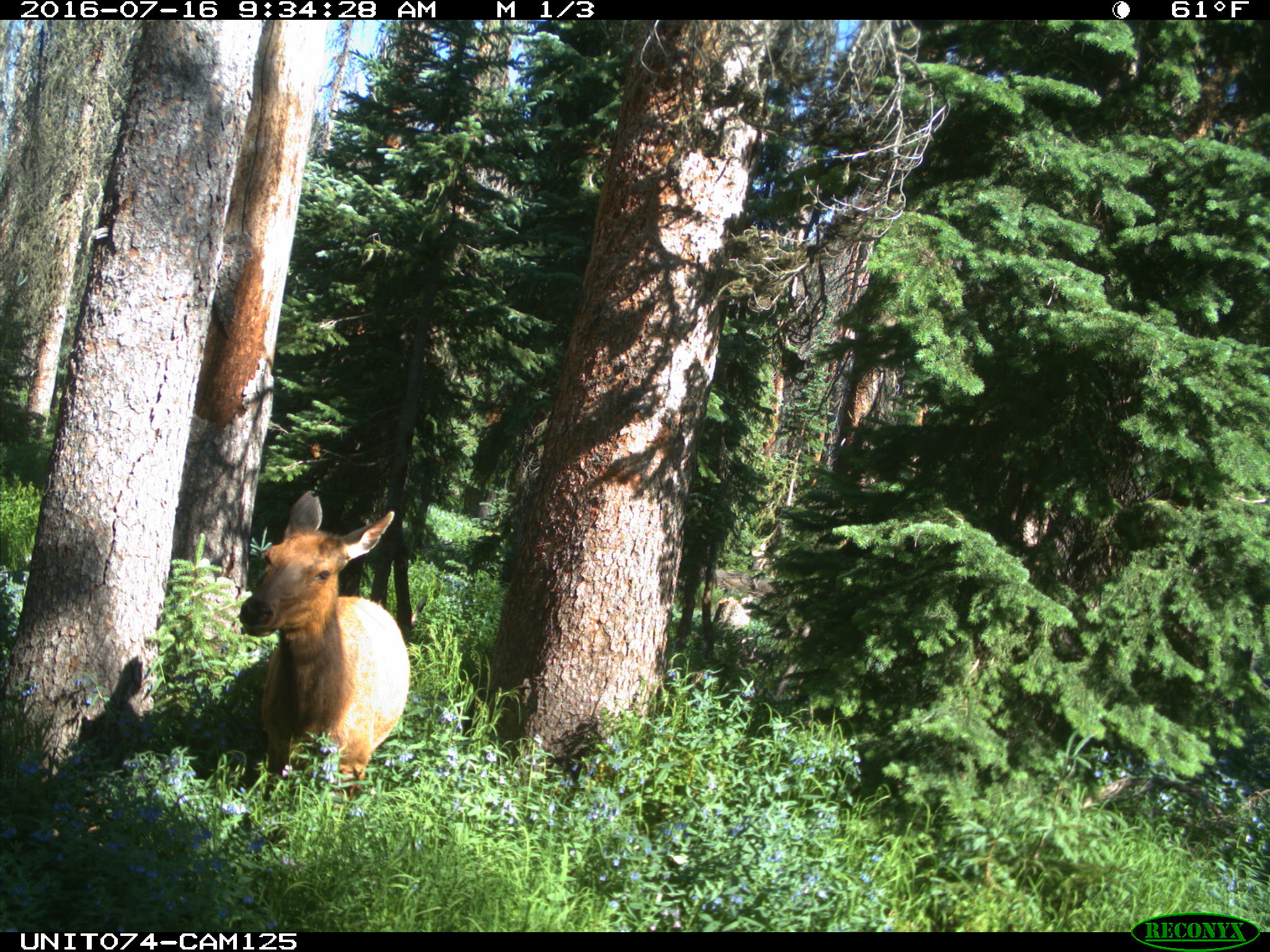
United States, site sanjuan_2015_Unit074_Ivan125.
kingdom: Animalia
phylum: Chordata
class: Mammalia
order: Artiodactyla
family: Cervidae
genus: Cervus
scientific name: Cervus elaphus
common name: red deer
Cervus elaphus (red deer).